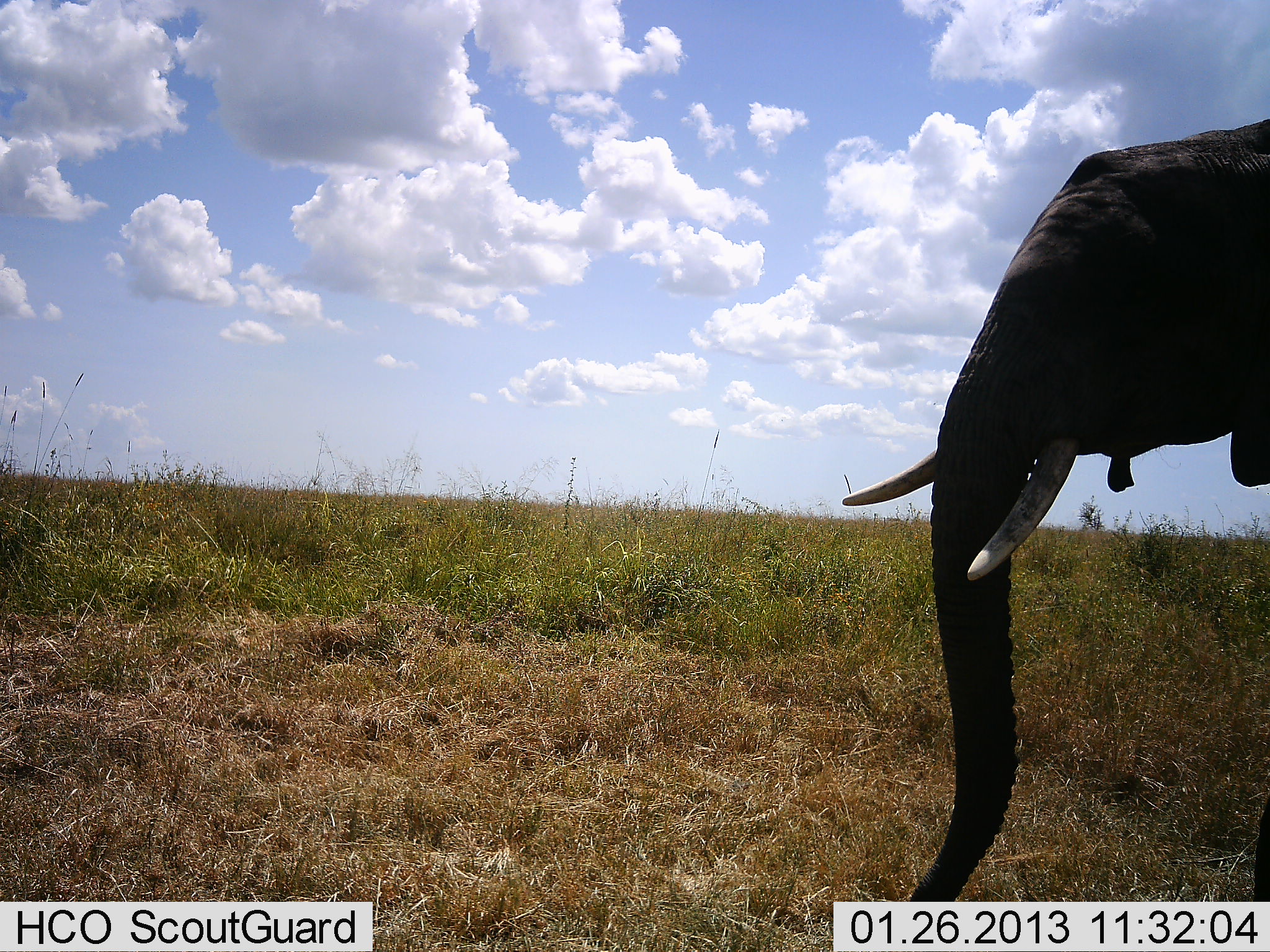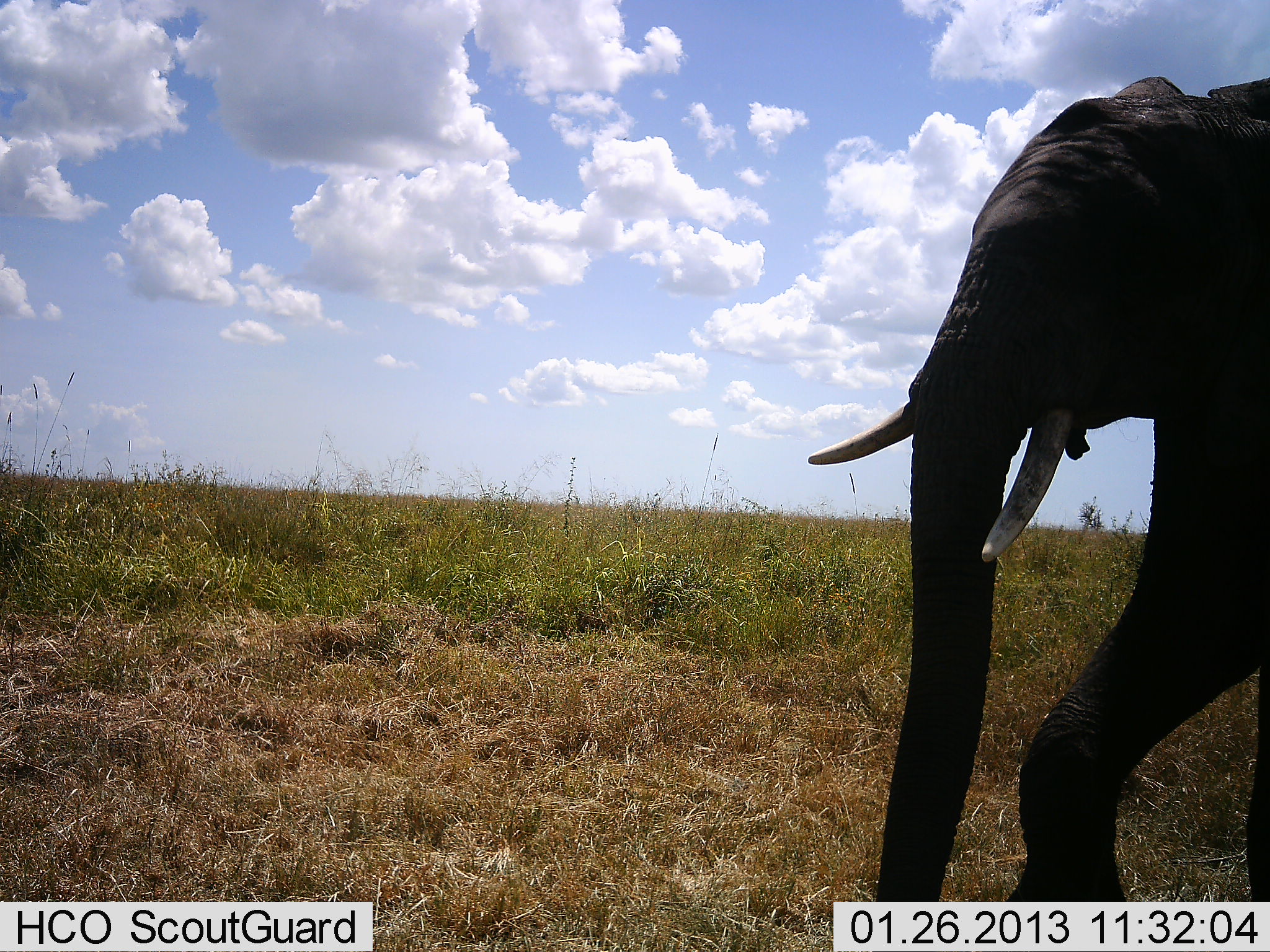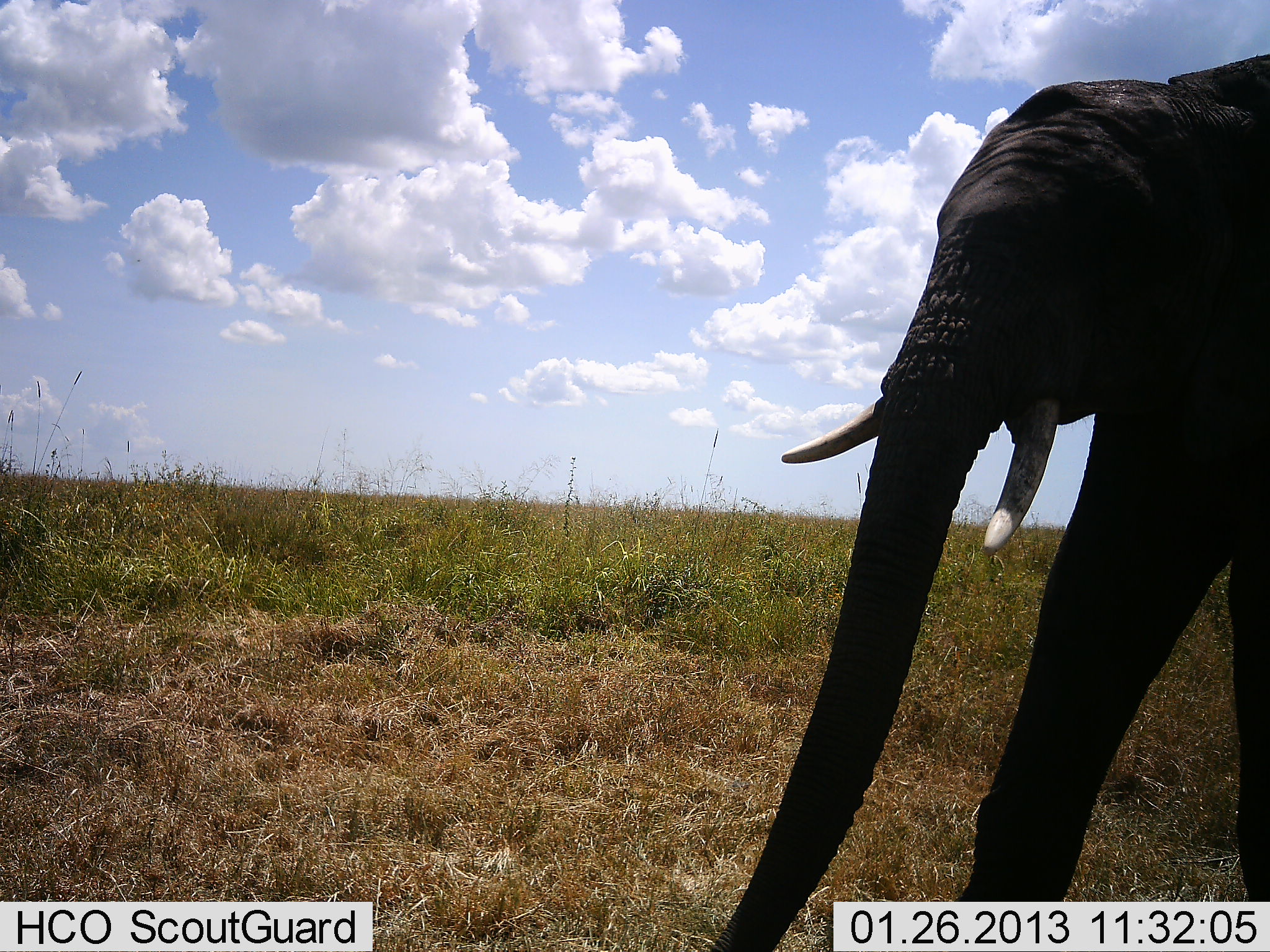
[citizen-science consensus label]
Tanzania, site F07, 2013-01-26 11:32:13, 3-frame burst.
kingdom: Animalia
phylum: Chordata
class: Mammalia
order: Proboscidea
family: Elephantidae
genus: Loxodonta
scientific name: Loxodonta africana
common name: african bush elephant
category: elephant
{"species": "elephant (african bush elephant) (Loxodonta africana)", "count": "1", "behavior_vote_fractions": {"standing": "10%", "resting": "0%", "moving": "93%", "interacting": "0%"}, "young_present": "0%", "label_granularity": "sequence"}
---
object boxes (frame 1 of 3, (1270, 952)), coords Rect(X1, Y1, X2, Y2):
animal: Rect(840, 118, 1270, 901)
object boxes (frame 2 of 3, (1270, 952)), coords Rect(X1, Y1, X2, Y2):
animal: Rect(807, 74, 1270, 902)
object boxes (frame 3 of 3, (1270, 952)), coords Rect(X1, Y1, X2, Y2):
animal: Rect(696, 52, 1270, 951)